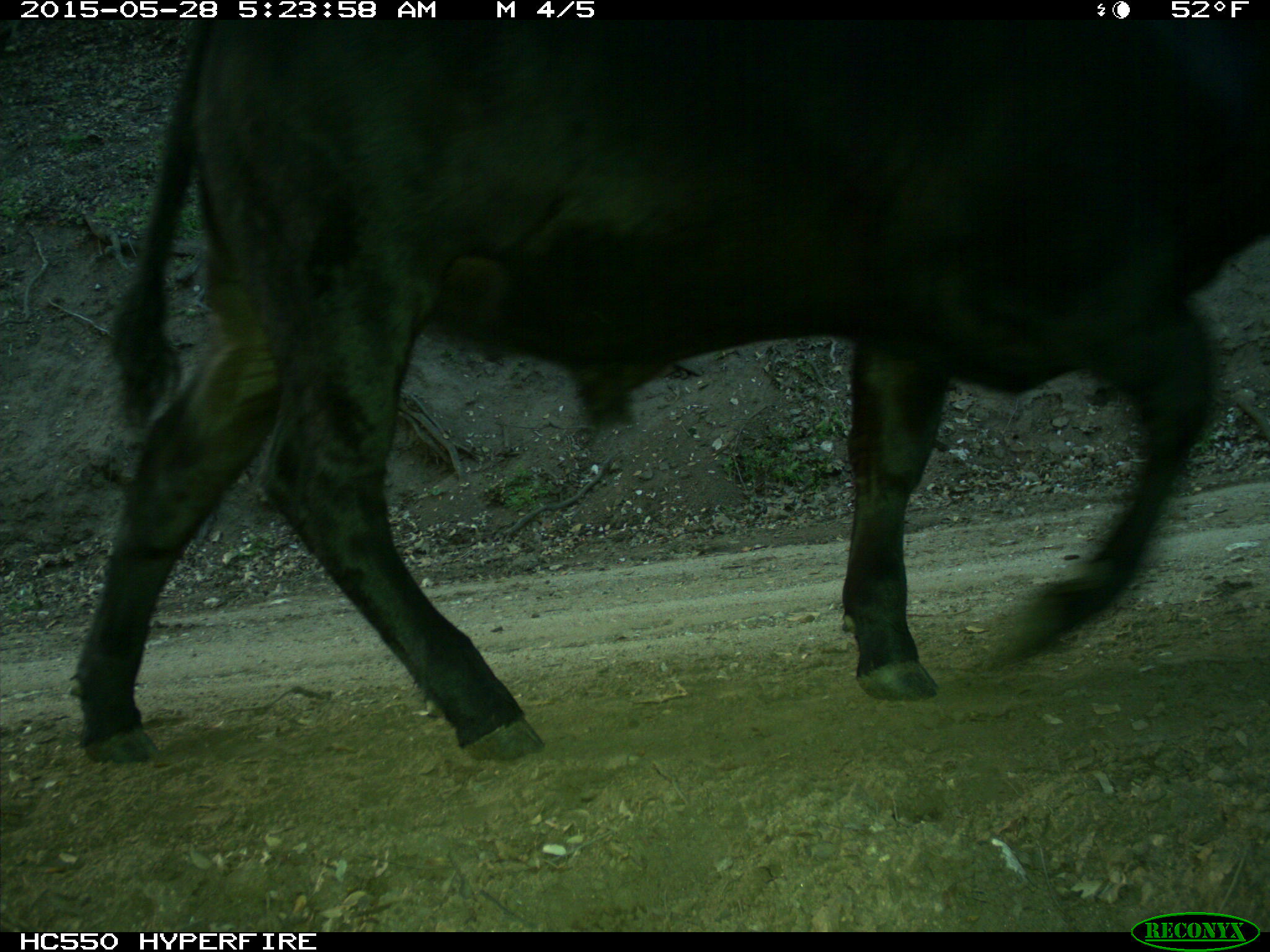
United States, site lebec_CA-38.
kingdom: Animalia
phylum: Chordata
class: Mammalia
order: Artiodactyla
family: Bovidae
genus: Bos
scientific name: Bos taurus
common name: domestic cow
Bos taurus (domestic cow).